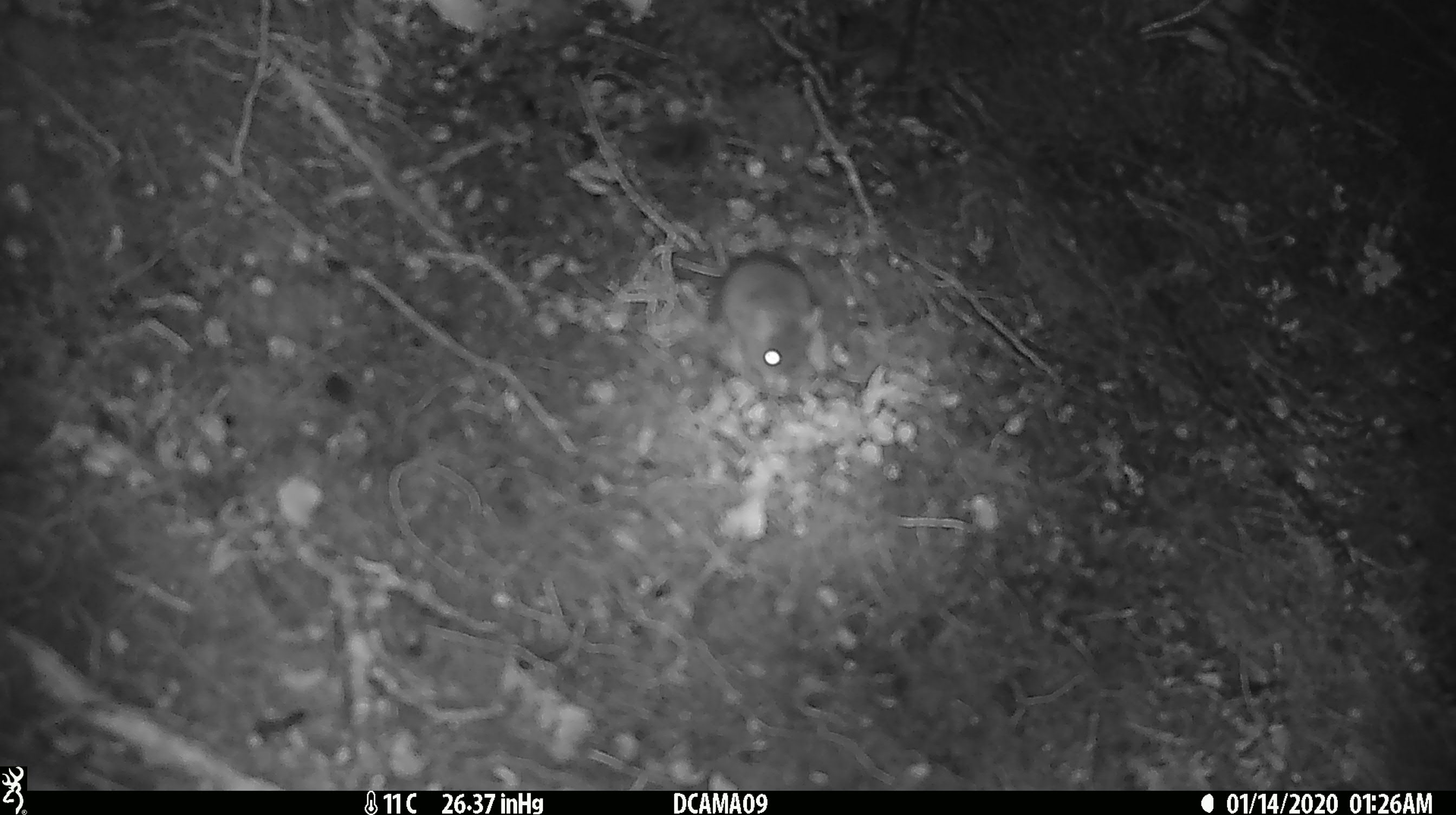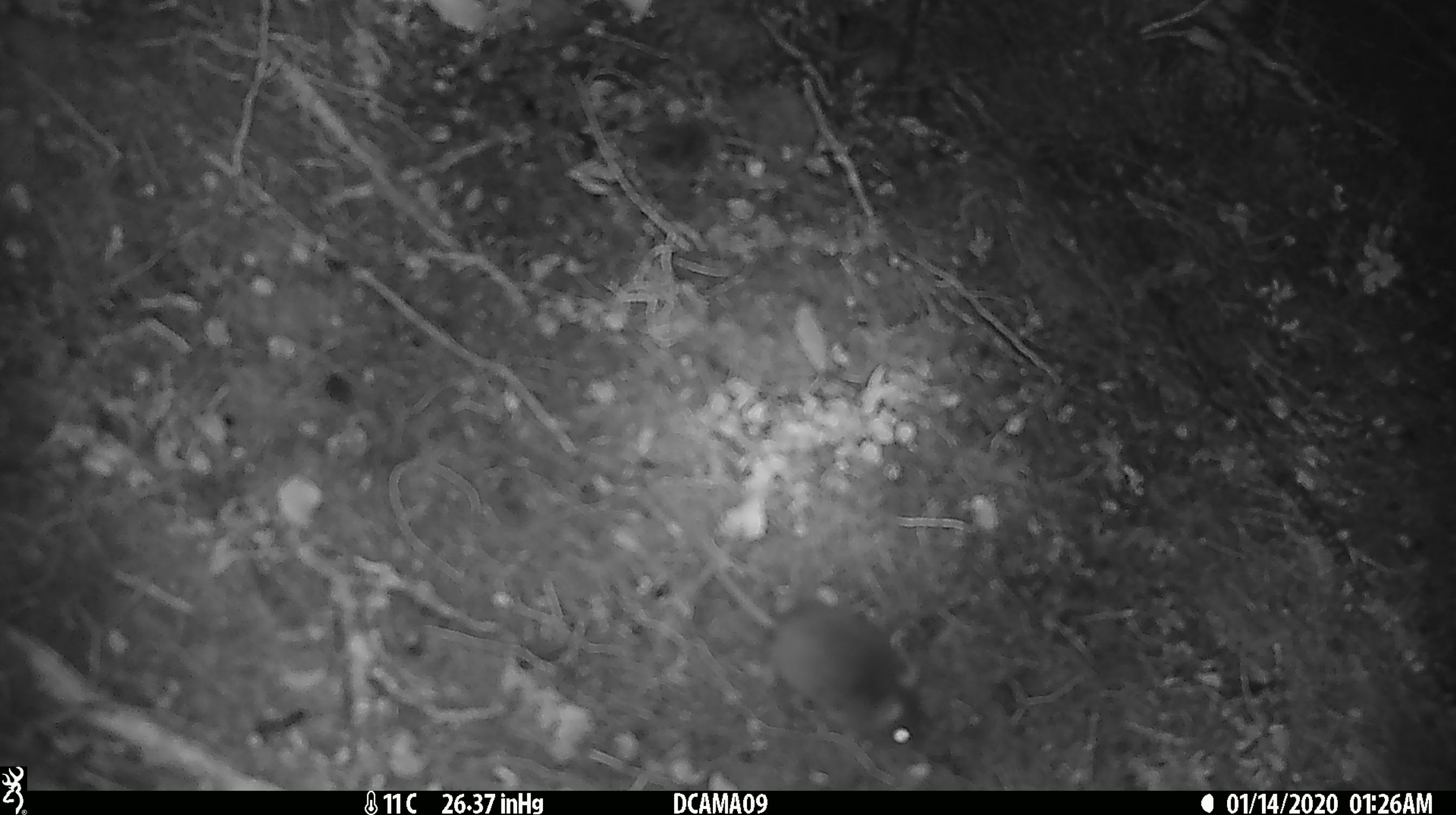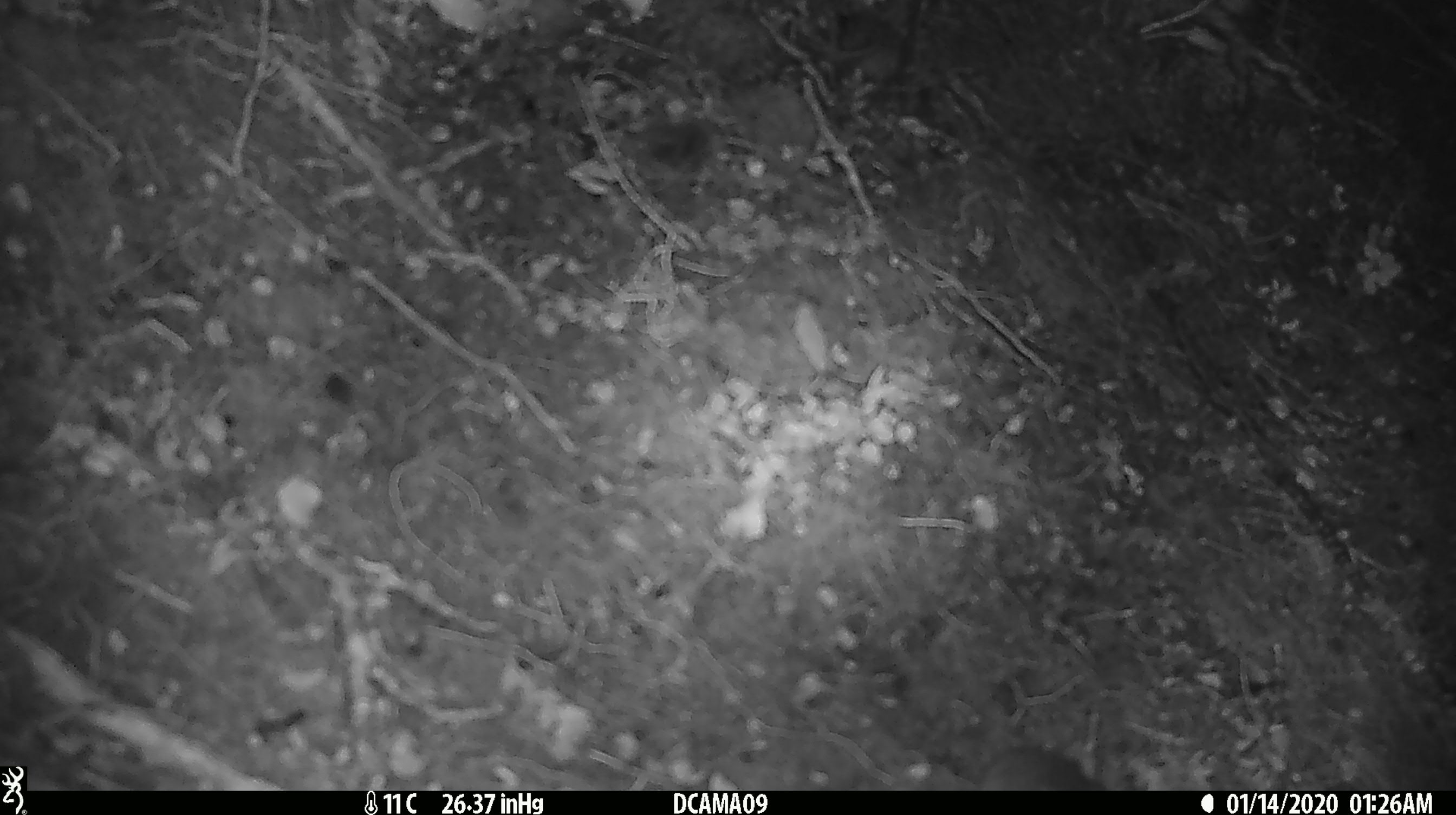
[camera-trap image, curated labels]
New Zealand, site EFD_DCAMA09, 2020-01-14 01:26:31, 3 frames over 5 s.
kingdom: Animalia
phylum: Chordata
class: Mammalia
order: Rodentia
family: Muridae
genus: Mus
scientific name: Mus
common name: mouse